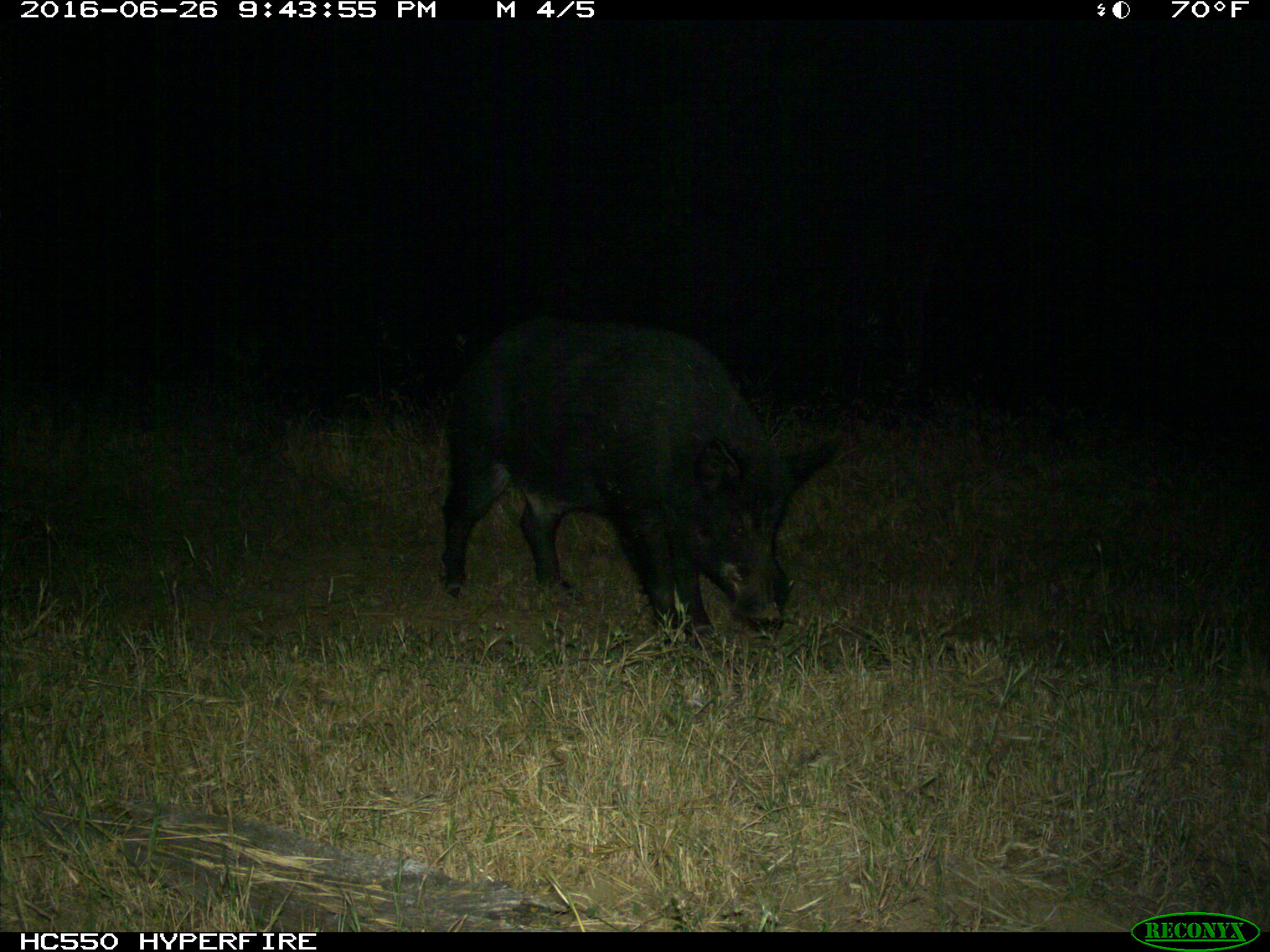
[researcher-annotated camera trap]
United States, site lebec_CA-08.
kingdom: Animalia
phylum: Chordata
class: Mammalia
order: Artiodactyla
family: Suidae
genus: Sus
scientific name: Sus scrofa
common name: wild boar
Sus scrofa (wild boar).